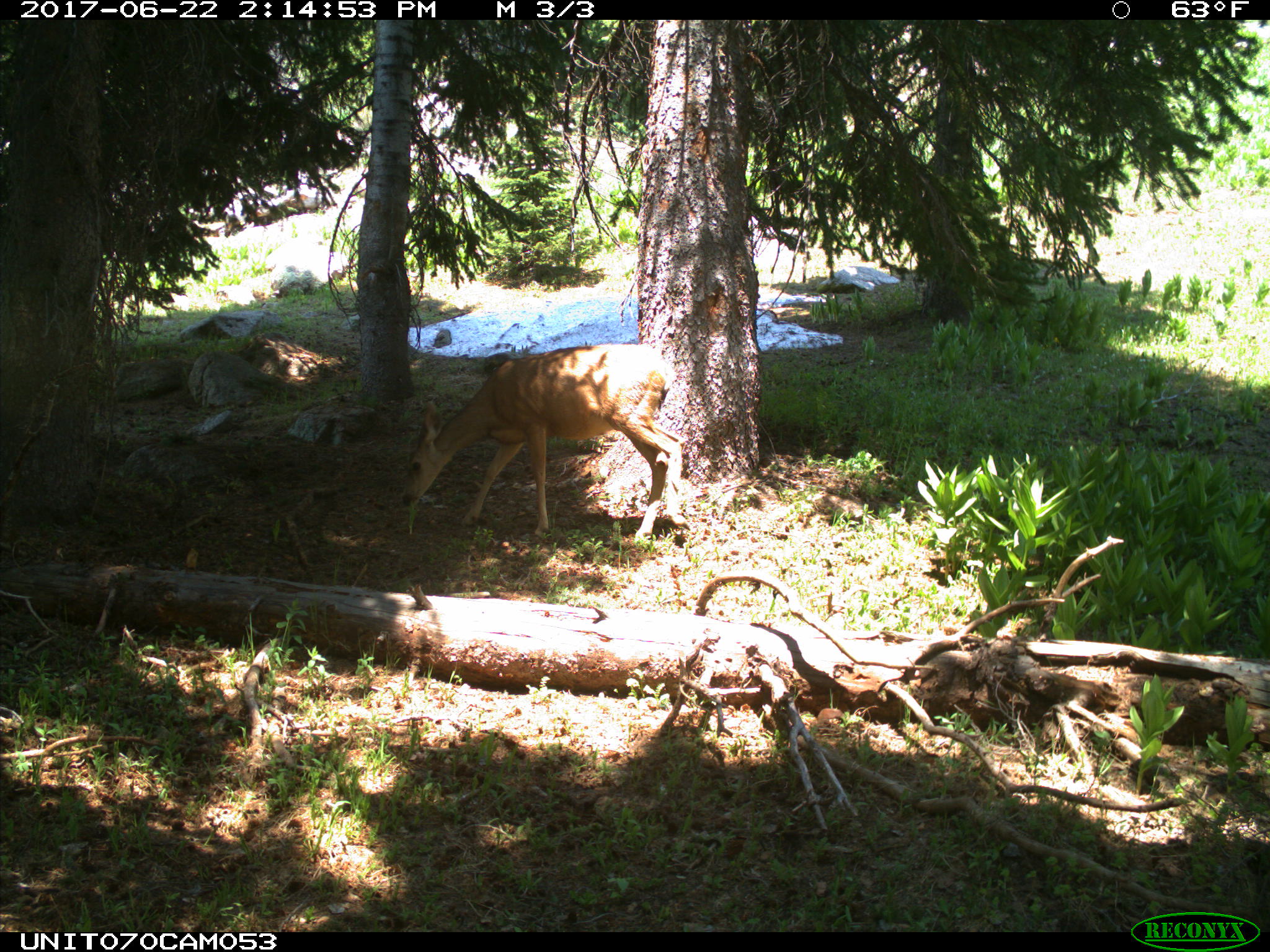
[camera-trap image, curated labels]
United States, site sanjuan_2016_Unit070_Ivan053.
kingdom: Animalia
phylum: Chordata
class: Mammalia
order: Artiodactyla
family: Cervidae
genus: Odocoileus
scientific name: Odocoileus hemionus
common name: mule deer